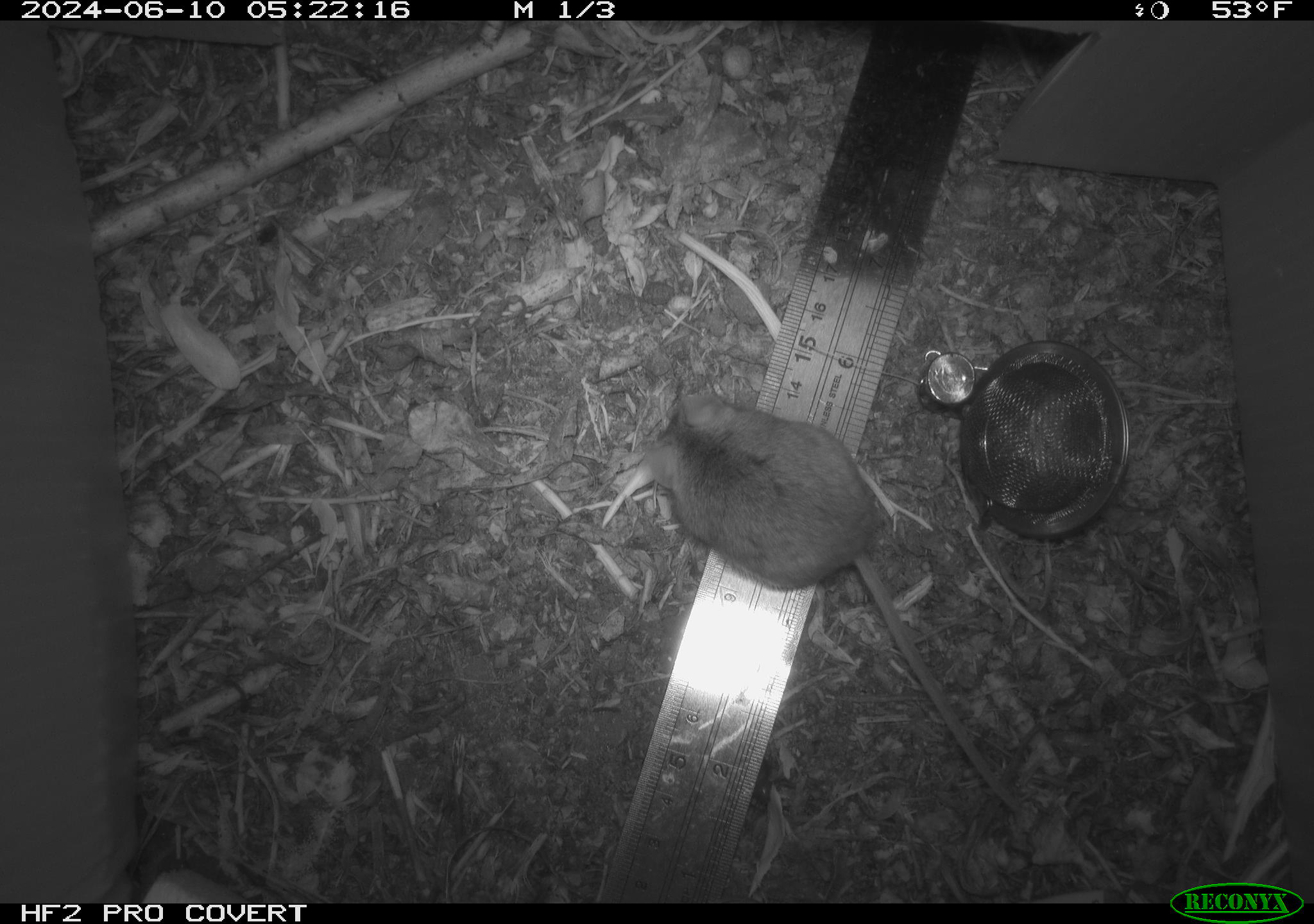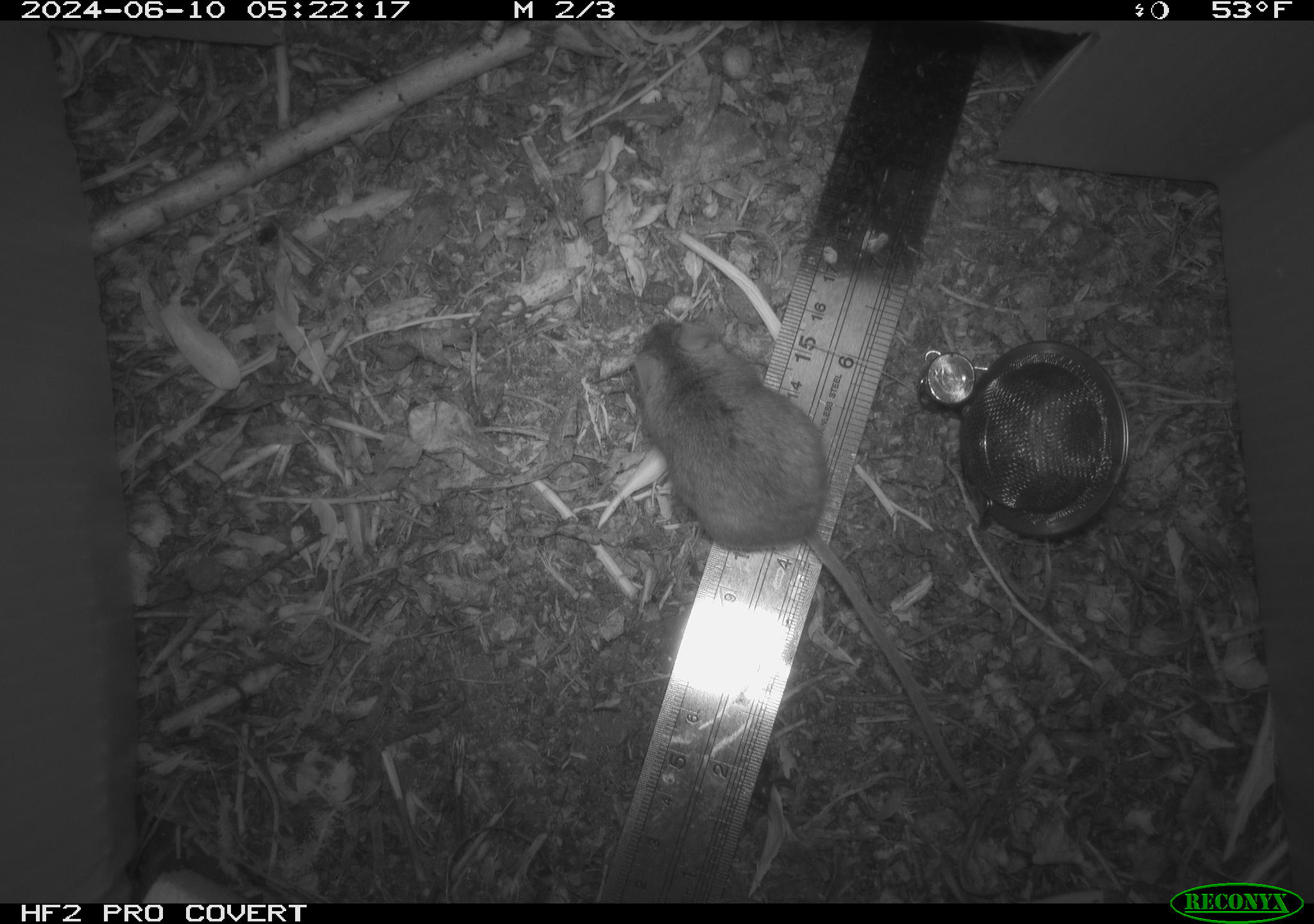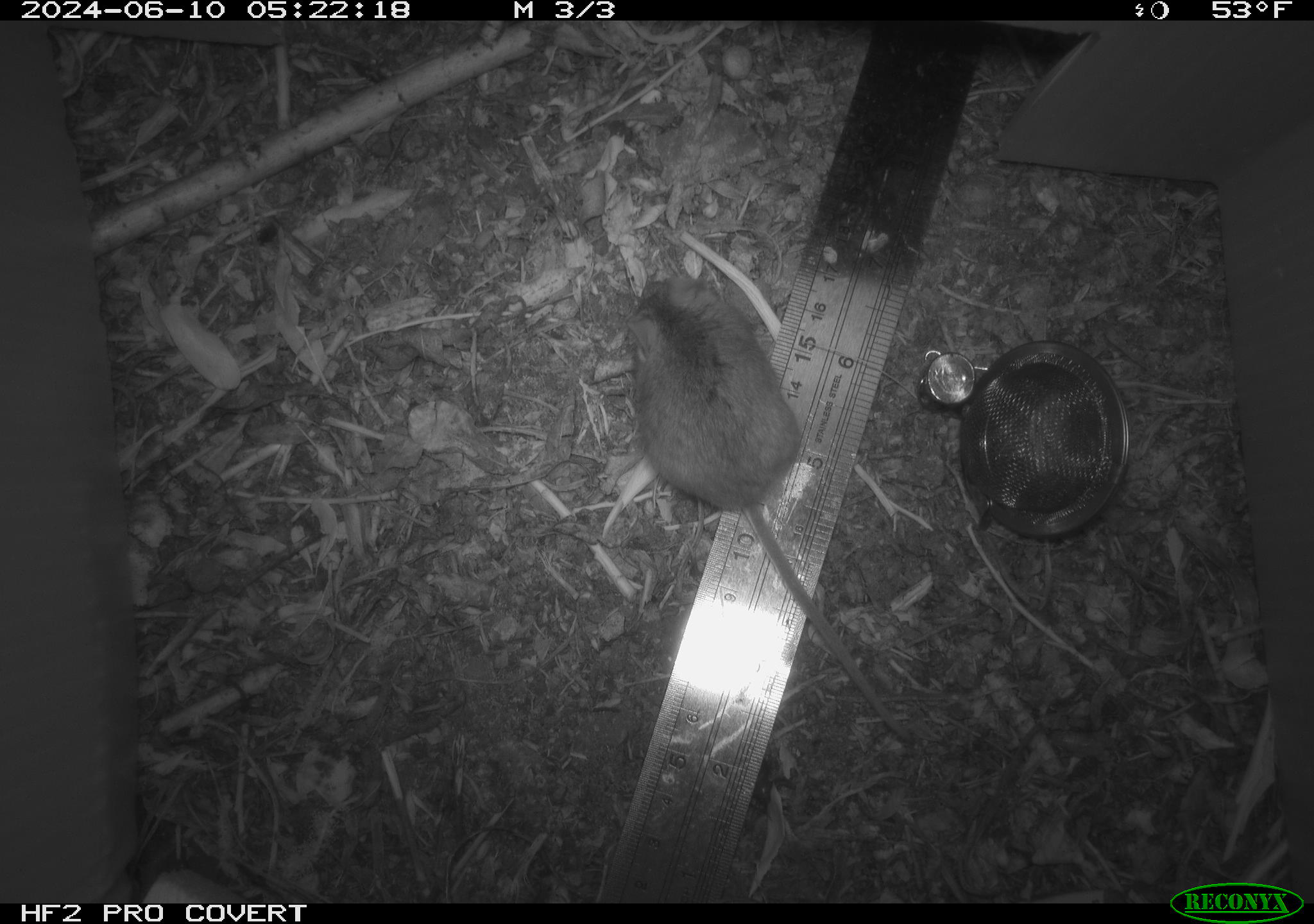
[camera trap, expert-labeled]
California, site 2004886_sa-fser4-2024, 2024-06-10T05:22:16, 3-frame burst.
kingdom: Animalia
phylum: Chordata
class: Mammalia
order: Rodentia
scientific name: Rodentia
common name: rodent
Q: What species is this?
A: Rodent (Rodentia).